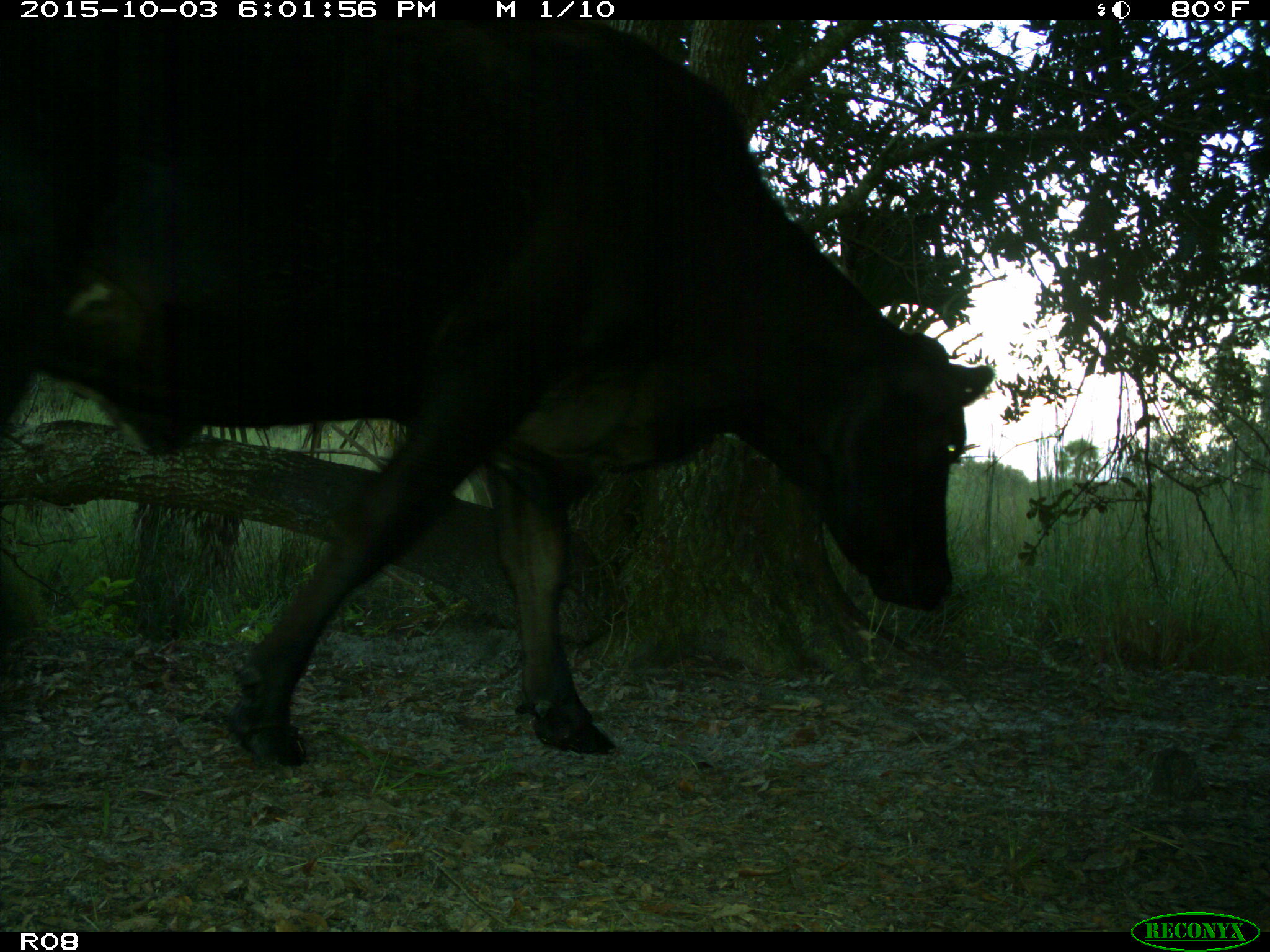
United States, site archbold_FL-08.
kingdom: Animalia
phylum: Chordata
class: Mammalia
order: Artiodactyla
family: Bovidae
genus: Bos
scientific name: Bos taurus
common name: domestic cow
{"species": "Bos taurus (domestic cow)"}